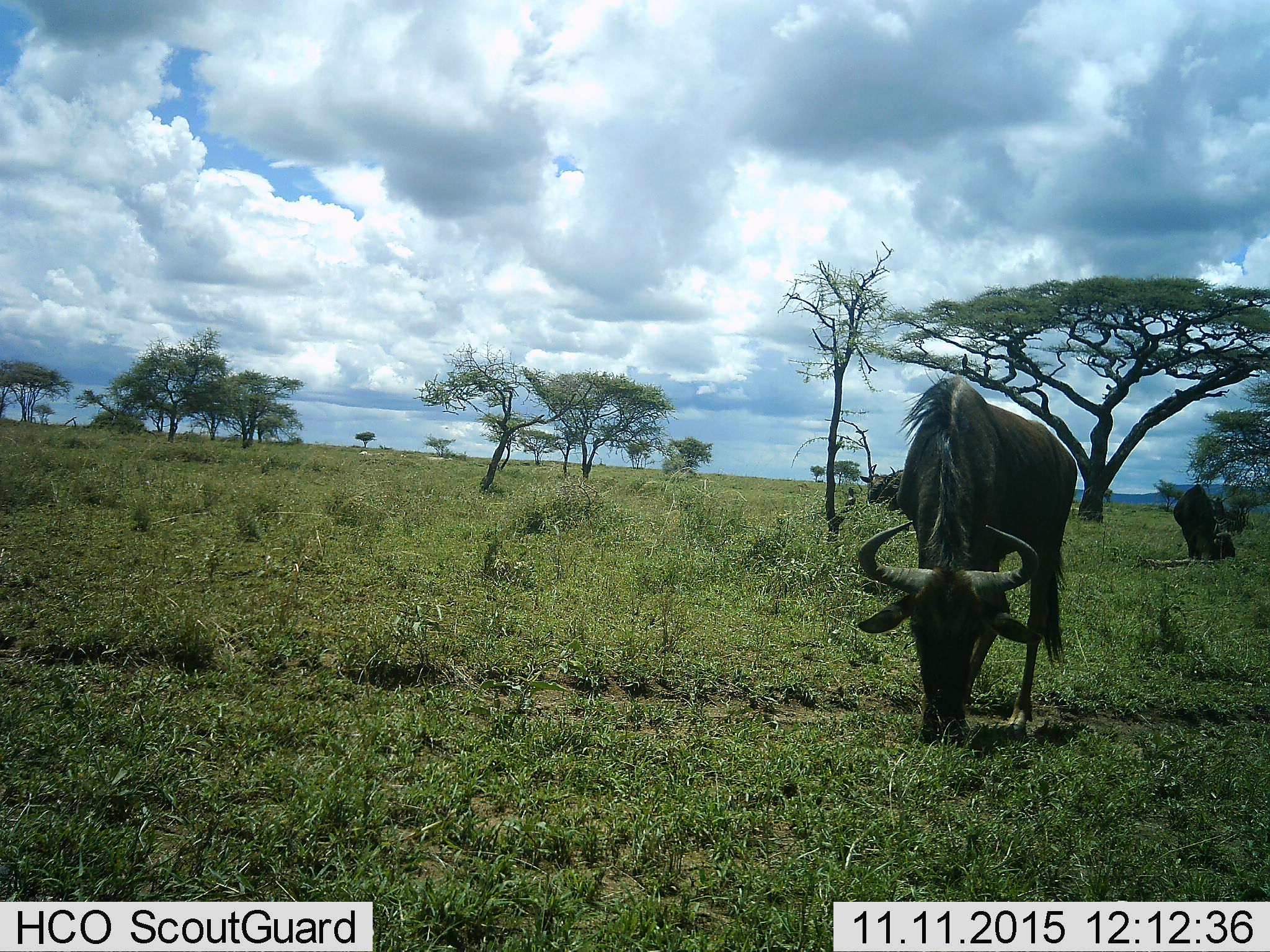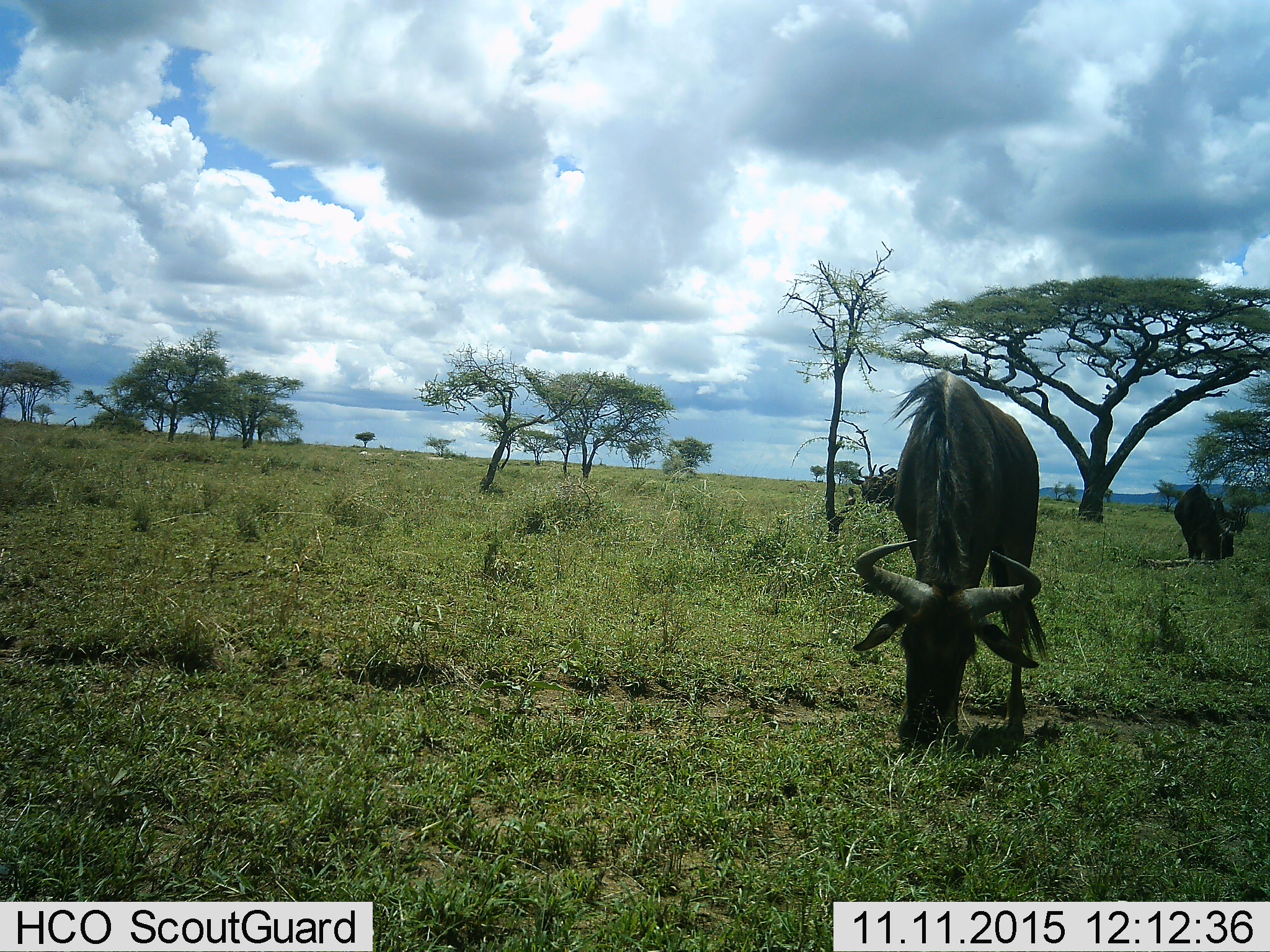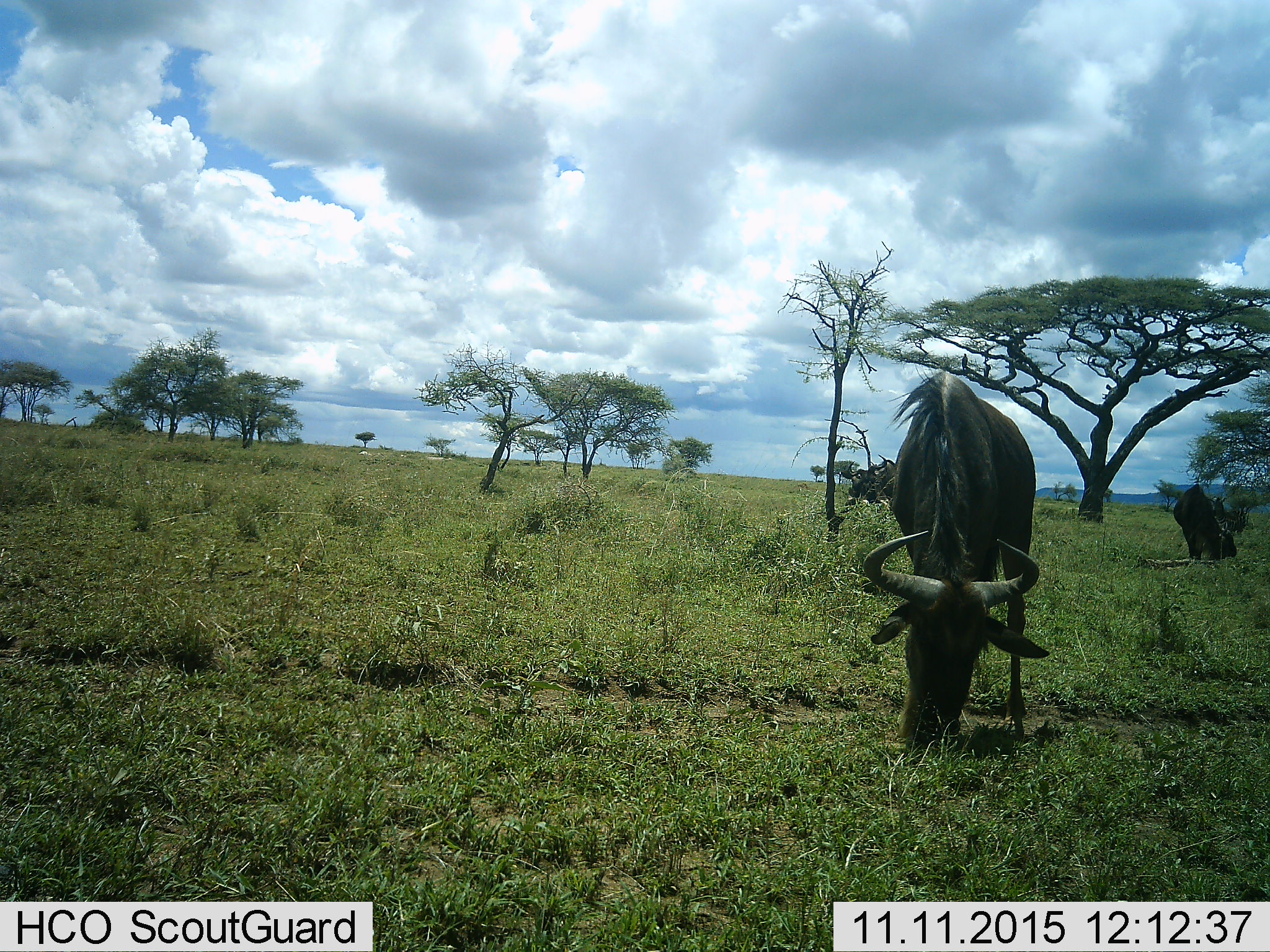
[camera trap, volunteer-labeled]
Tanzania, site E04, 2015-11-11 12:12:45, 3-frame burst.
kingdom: Animalia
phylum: Chordata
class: Mammalia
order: Artiodactyla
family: Bovidae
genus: Connochaetes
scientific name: Connochaetes taurinus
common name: blue wildebeest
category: wildebeest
Wildebeest (blue wildebeest) (Connochaetes taurinus), count 2. Behavior (volunteer vote fractions): standing 32%, resting 0%, moving 26%, interacting 5%. Young present (vote fraction): 0%. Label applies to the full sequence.